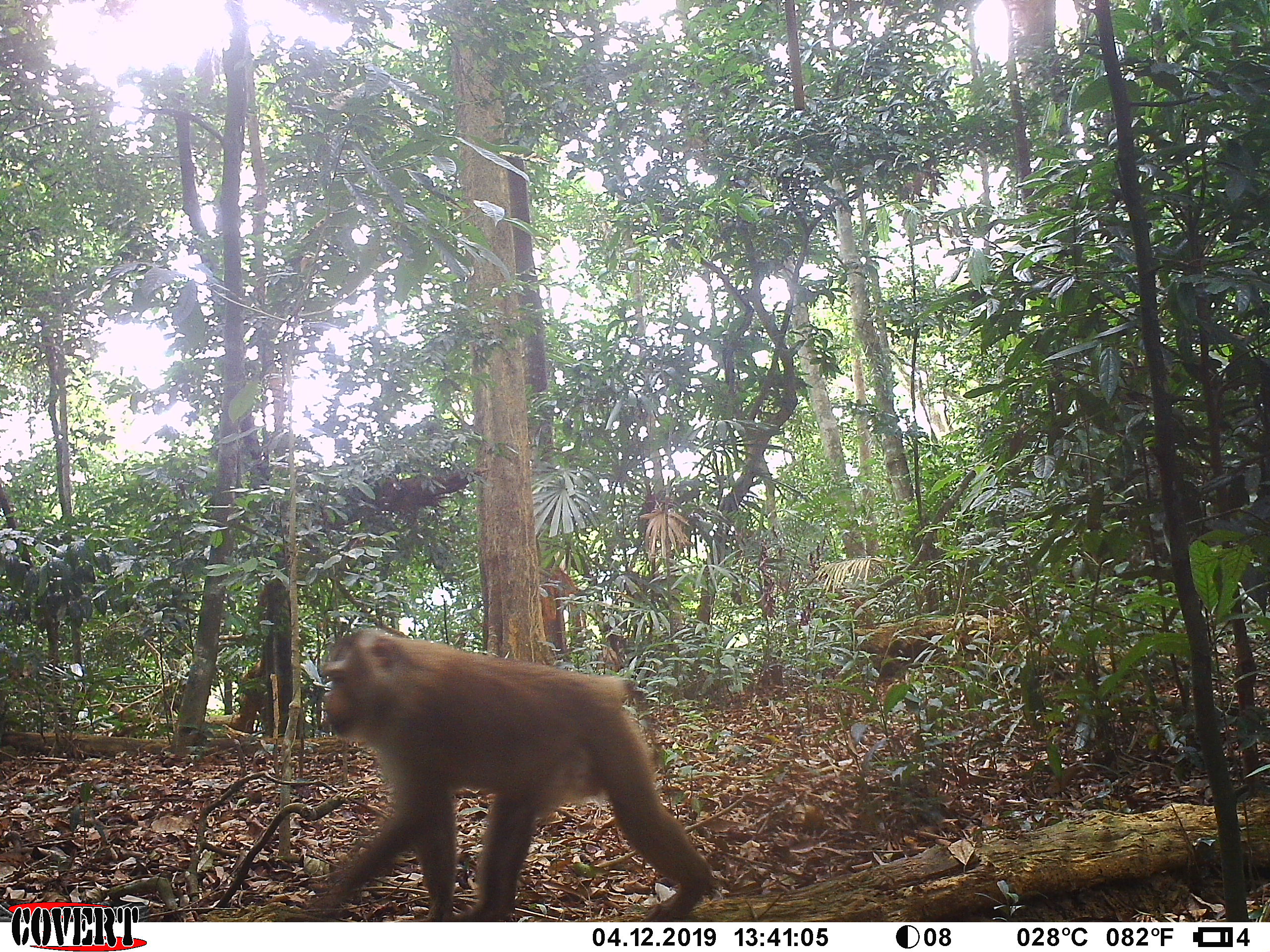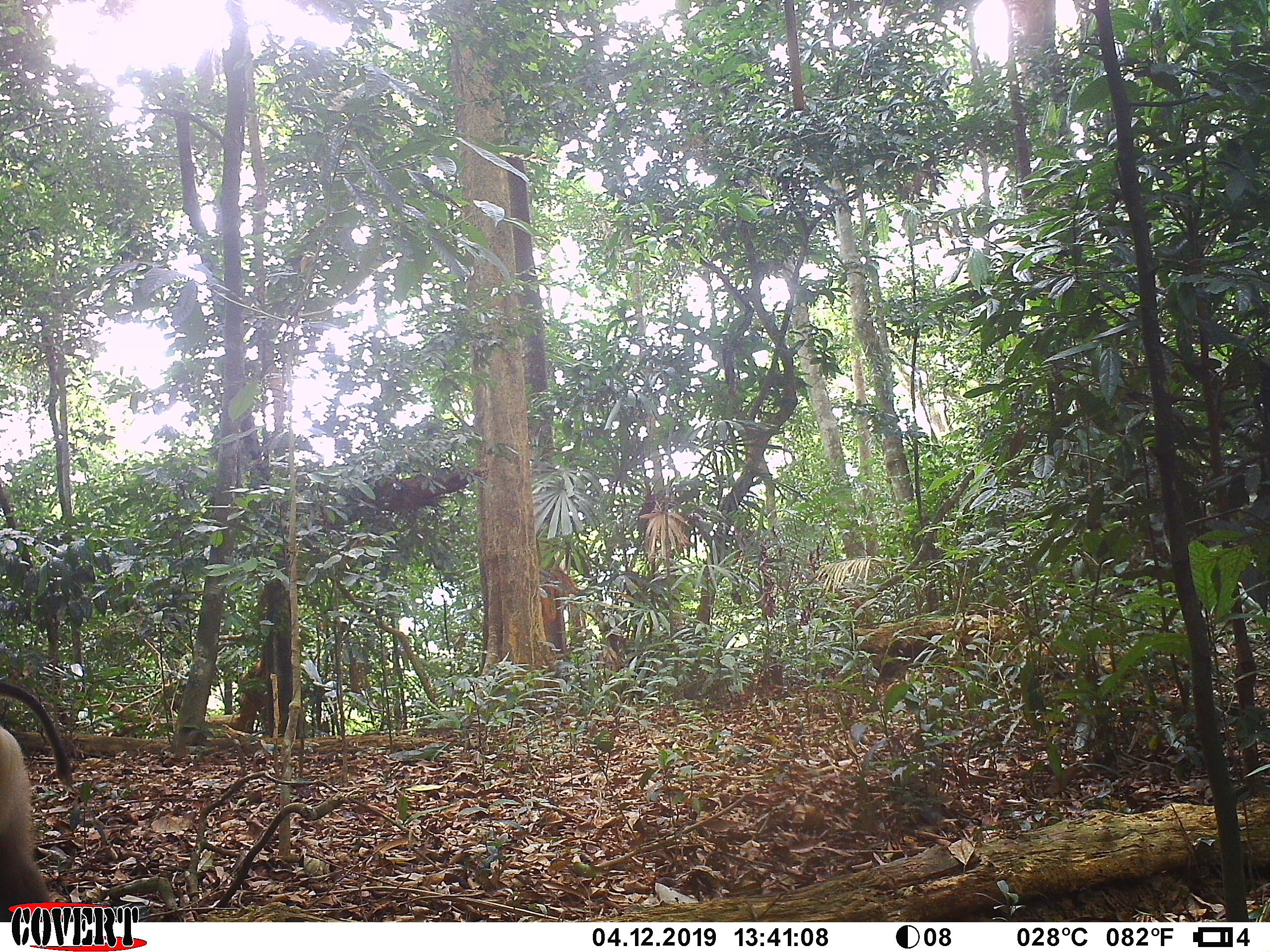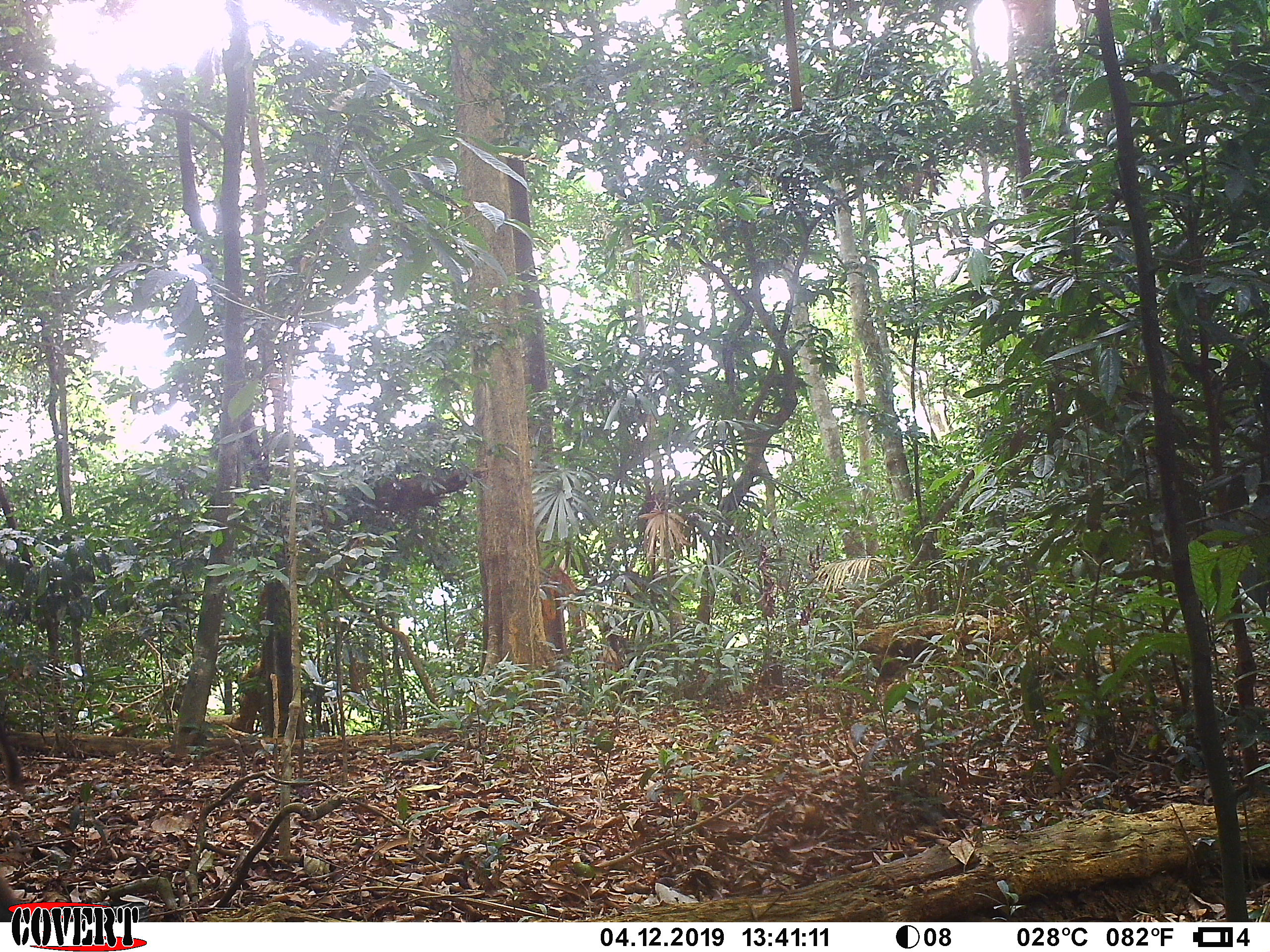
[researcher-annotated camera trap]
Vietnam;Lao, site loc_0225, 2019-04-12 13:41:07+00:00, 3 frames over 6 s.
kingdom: Animalia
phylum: Chordata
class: Mammalia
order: Primates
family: Cercopithecidae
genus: Macaca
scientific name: Macaca nemestrina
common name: pig-tailed macaque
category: pig tailed macaque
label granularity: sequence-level